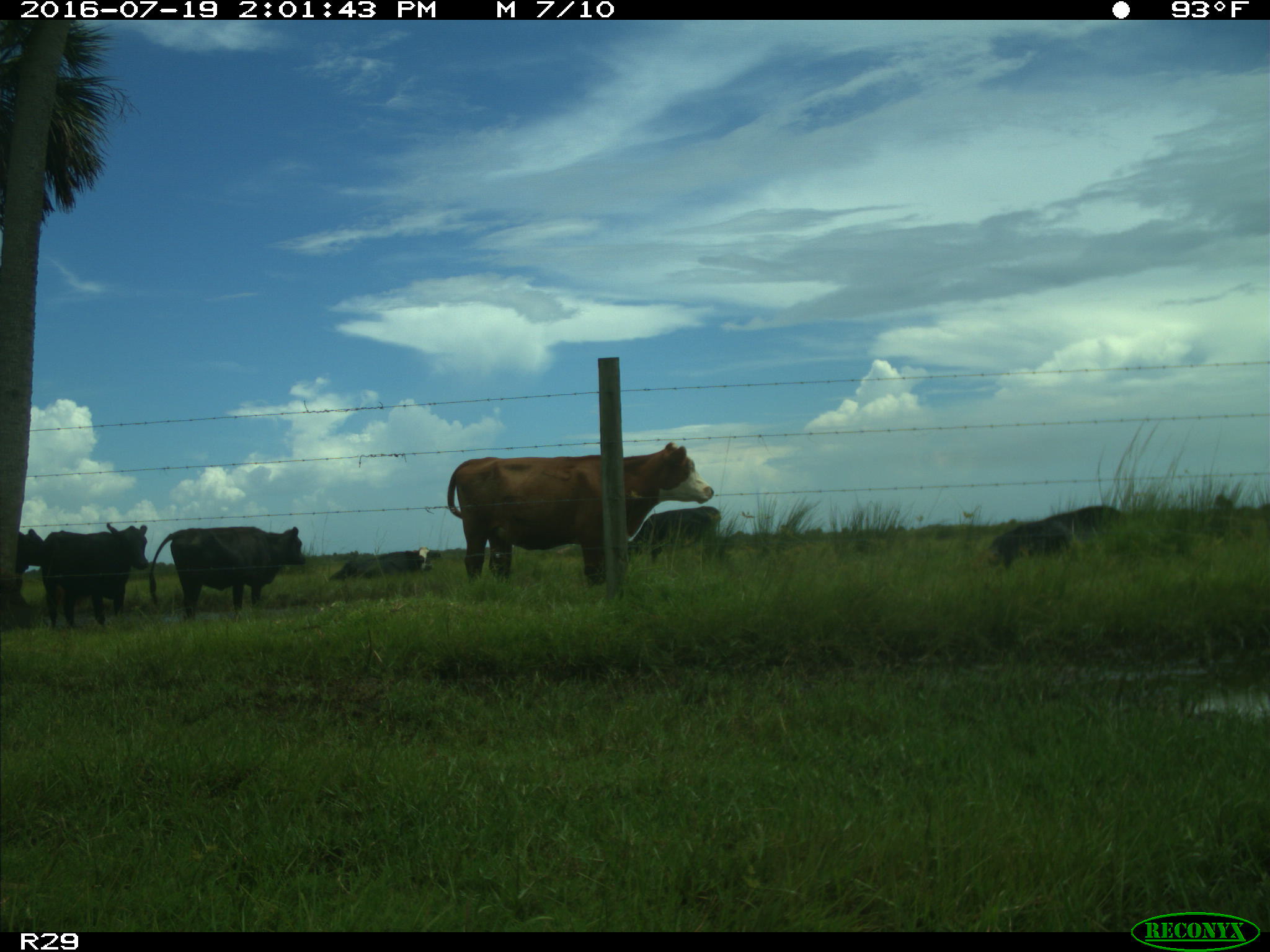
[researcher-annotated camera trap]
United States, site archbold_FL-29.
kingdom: Animalia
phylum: Chordata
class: Mammalia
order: Artiodactyla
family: Bovidae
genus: Bos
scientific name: Bos taurus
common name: domestic cow